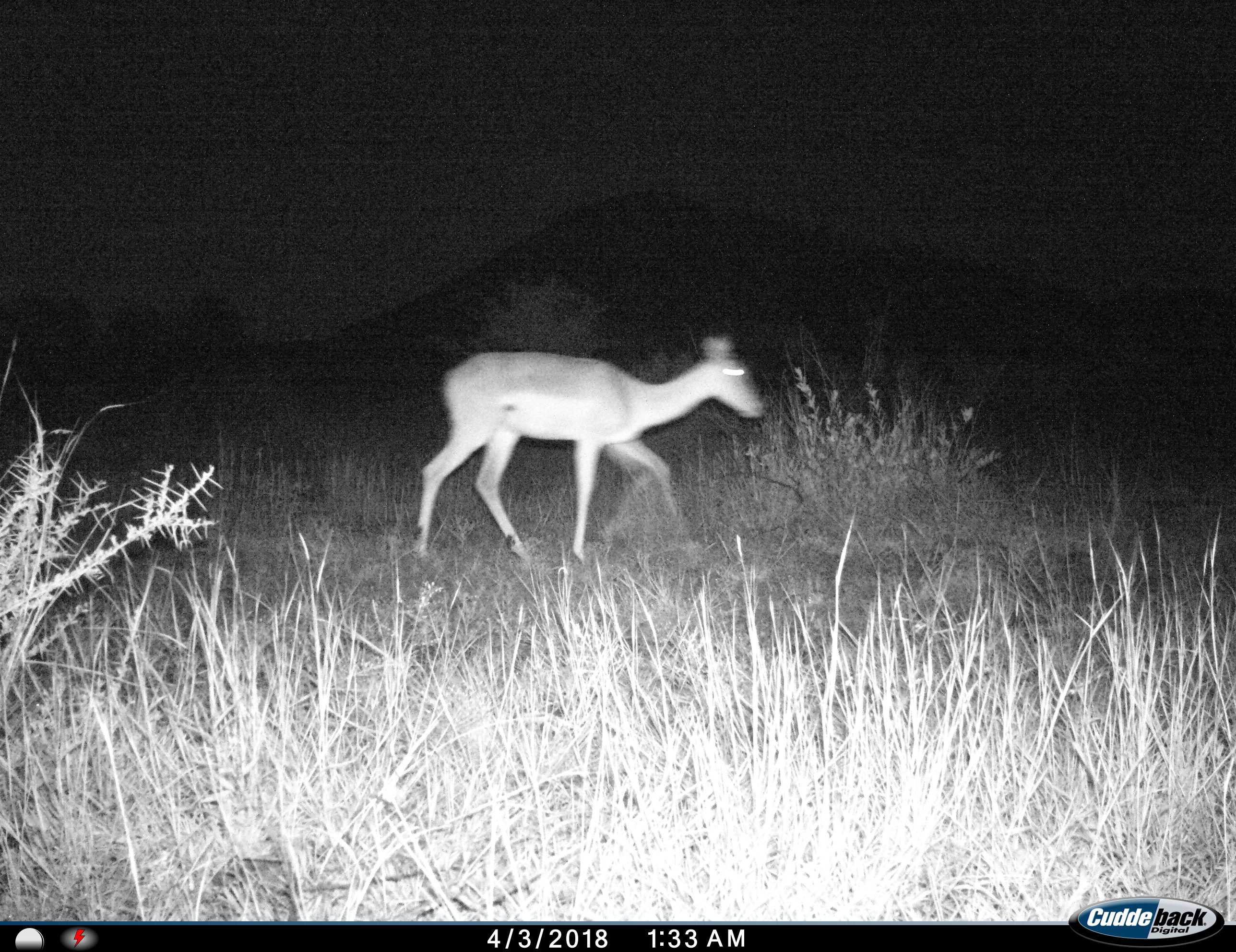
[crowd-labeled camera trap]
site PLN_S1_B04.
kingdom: Animalia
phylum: Chordata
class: Mammalia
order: Artiodactyla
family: Bovidae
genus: Aepyceros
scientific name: Aepyceros melampus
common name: impala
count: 1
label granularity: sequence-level